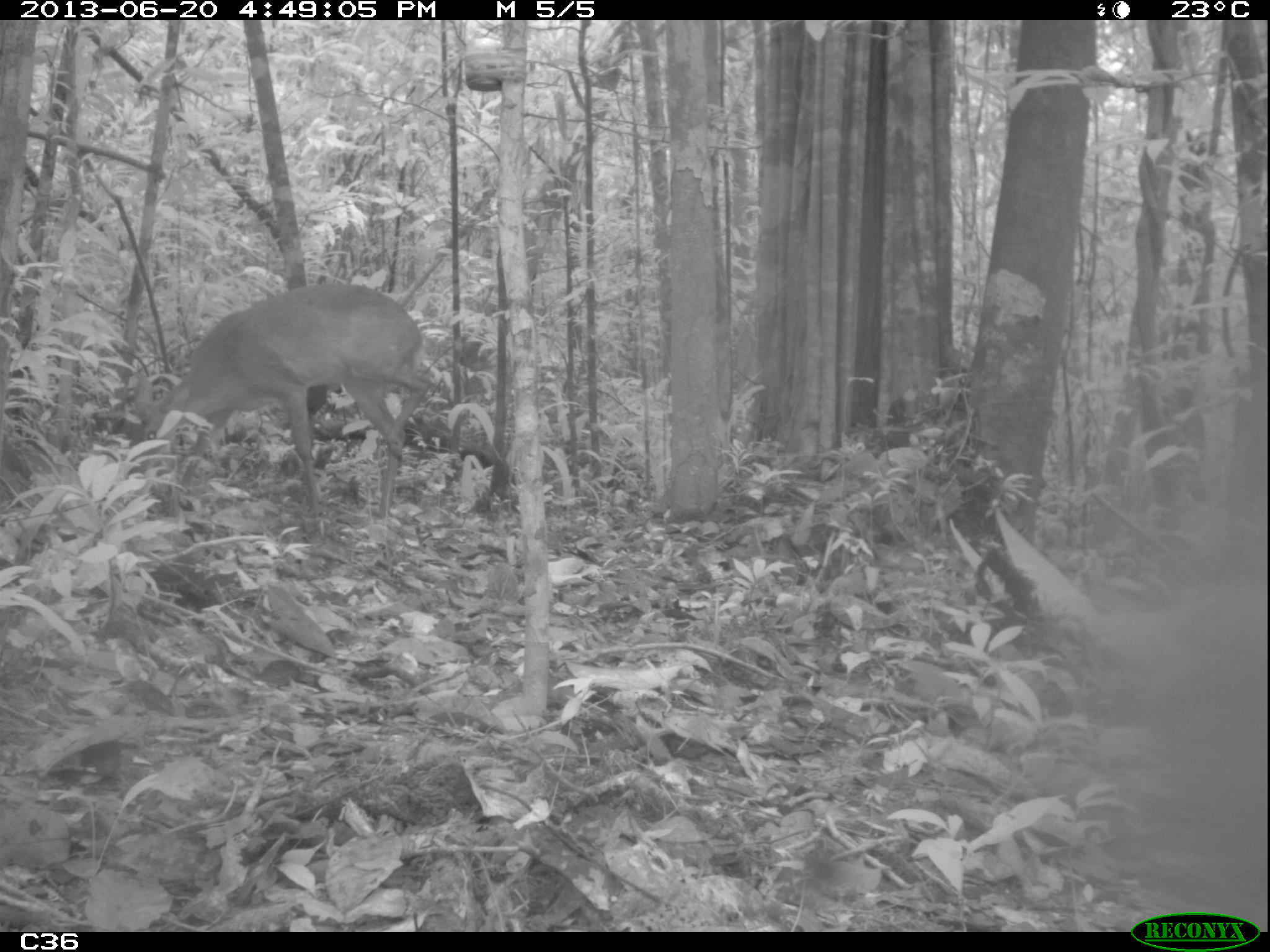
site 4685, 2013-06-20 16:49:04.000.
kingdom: Animalia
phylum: Chordata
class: Mammalia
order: Artiodactyla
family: Cervidae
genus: Mazama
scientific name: Mazama gouazoubira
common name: gray brocket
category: mazama gouazaoubira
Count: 1.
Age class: adult.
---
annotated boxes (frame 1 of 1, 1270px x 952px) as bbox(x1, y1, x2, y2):
mazama gouazaoubira: bbox(126, 281, 432, 535)